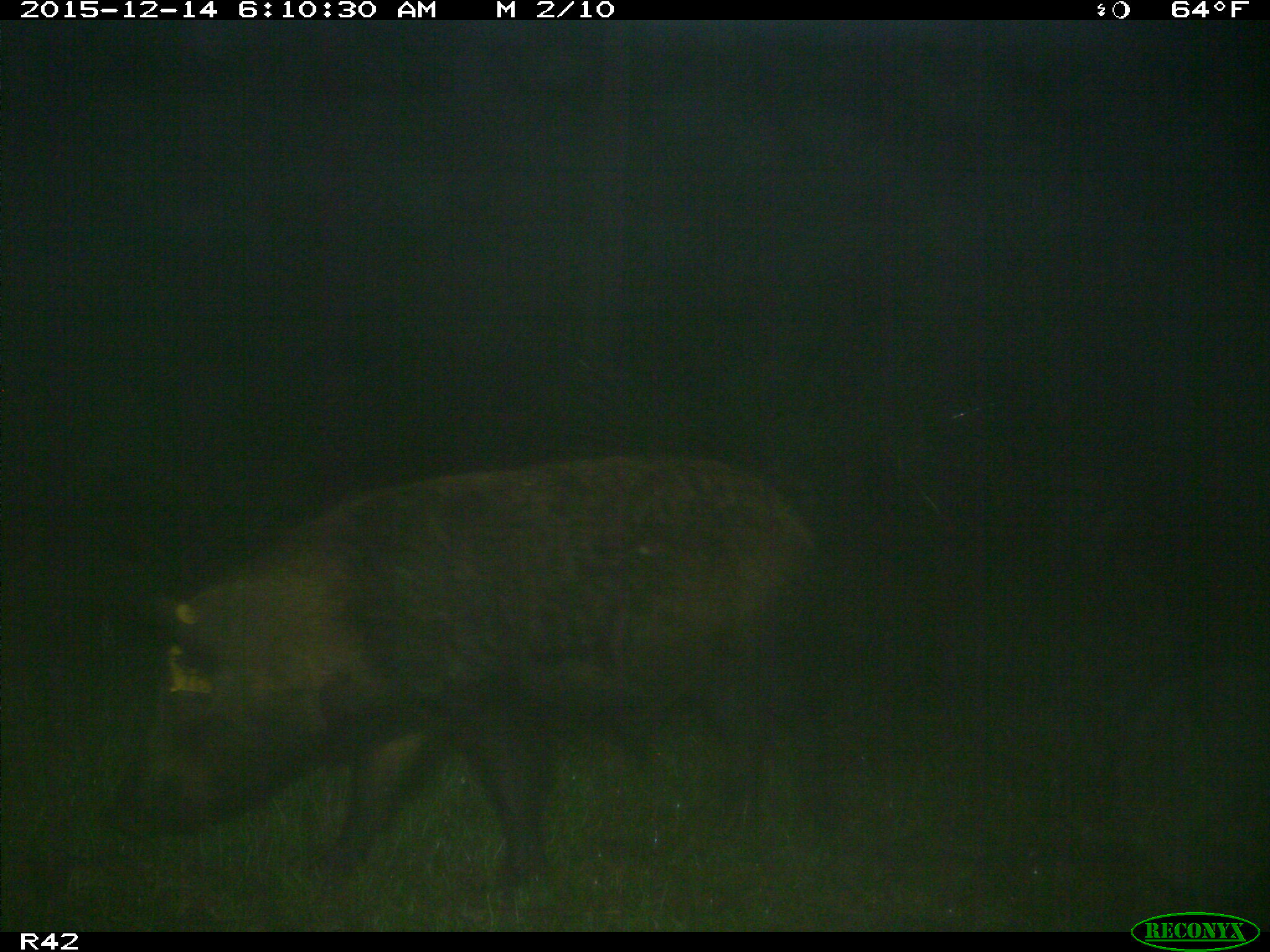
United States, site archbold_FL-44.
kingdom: Animalia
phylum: Chordata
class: Mammalia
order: Artiodactyla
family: Suidae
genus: Sus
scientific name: Sus scrofa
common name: wild boar